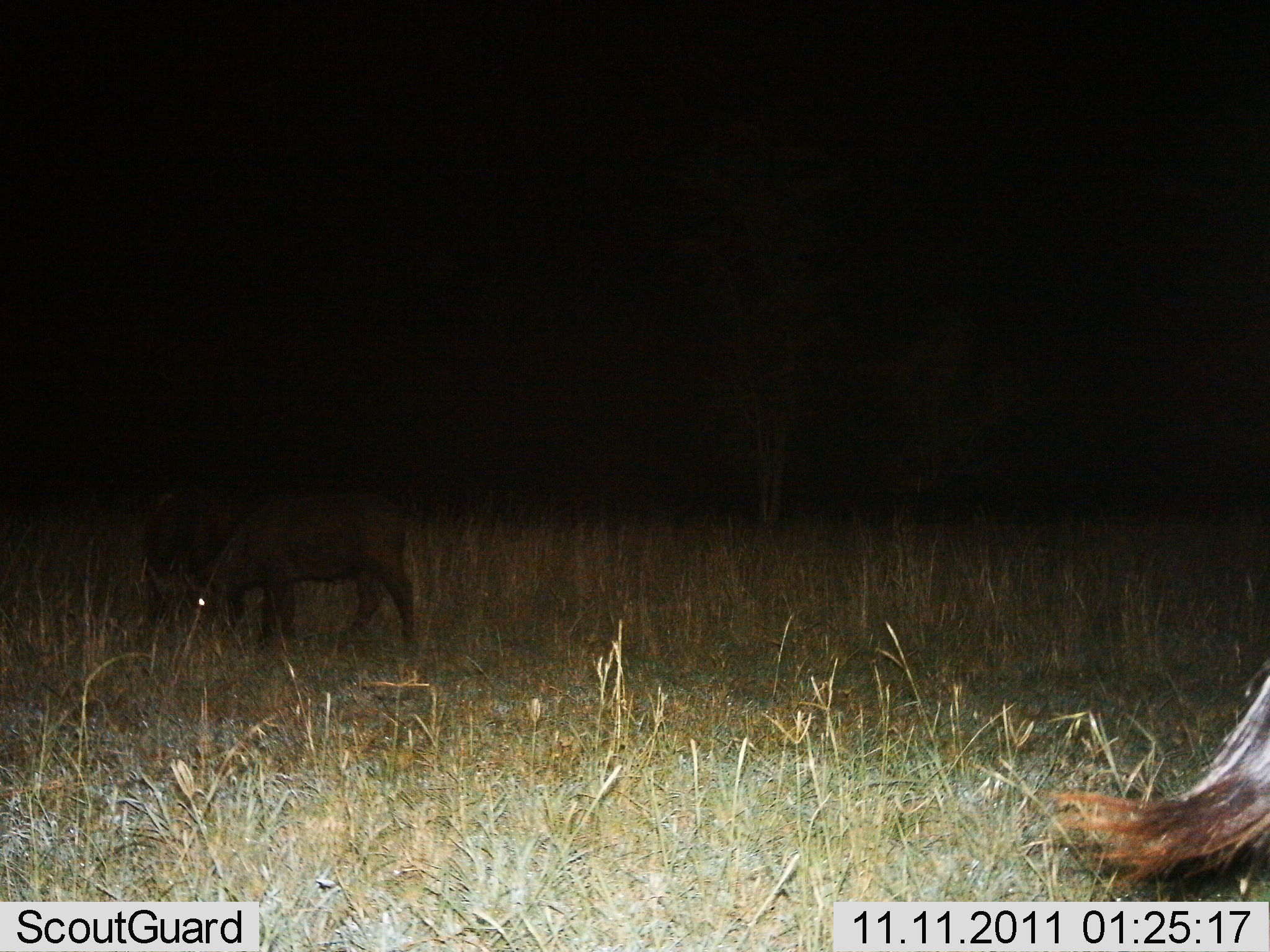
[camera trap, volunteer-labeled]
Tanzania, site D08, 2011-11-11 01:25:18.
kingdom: Animalia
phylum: Chordata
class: Mammalia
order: Artiodactyla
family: Bovidae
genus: Syncerus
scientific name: Syncerus caffer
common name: cape buffalo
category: buffalo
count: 3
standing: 43%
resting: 0%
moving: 0%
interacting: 0%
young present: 14%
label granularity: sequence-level